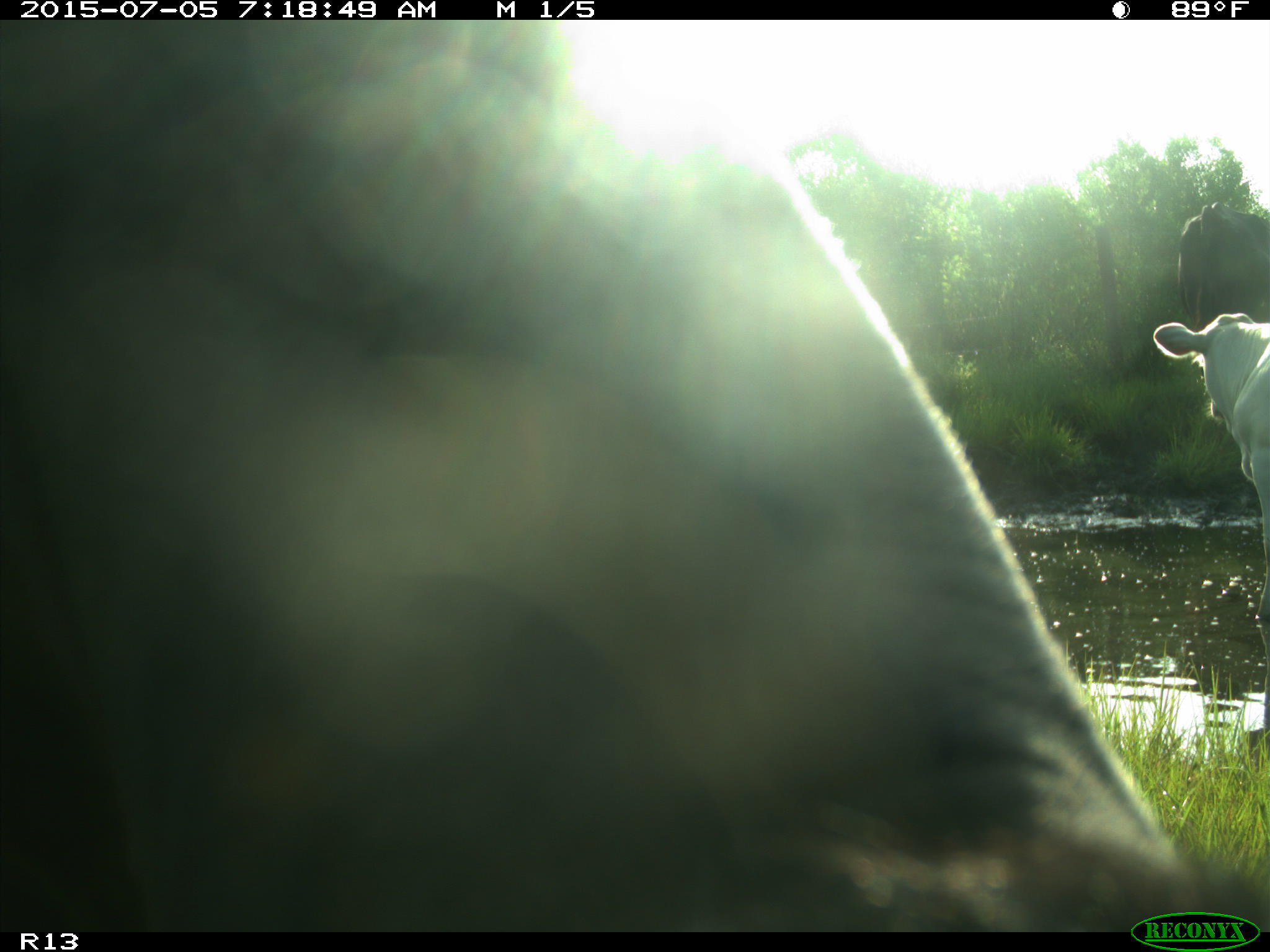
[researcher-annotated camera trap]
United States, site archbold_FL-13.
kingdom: Animalia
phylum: Chordata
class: Mammalia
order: Artiodactyla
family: Bovidae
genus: Bos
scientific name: Bos taurus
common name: domestic cow